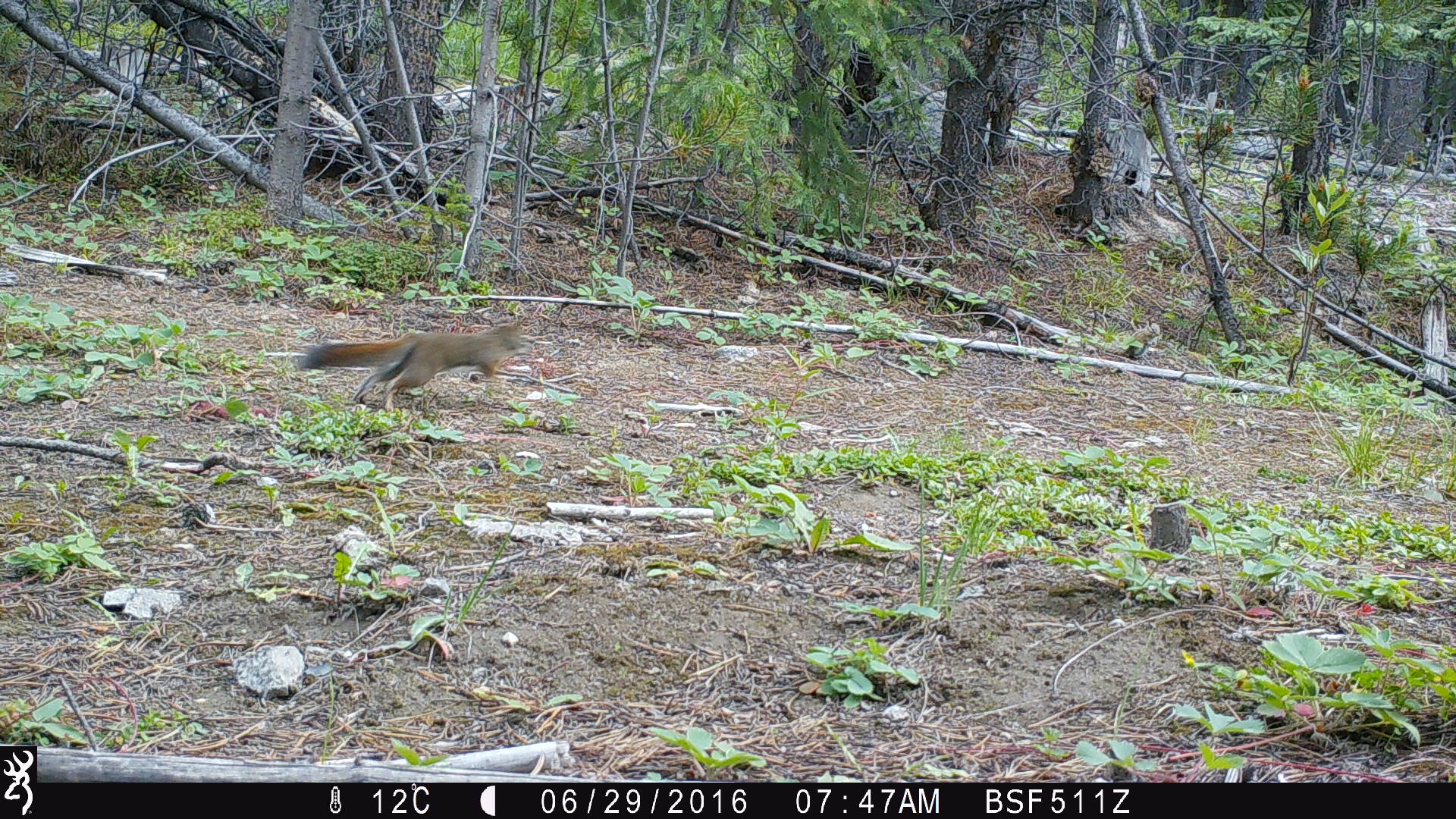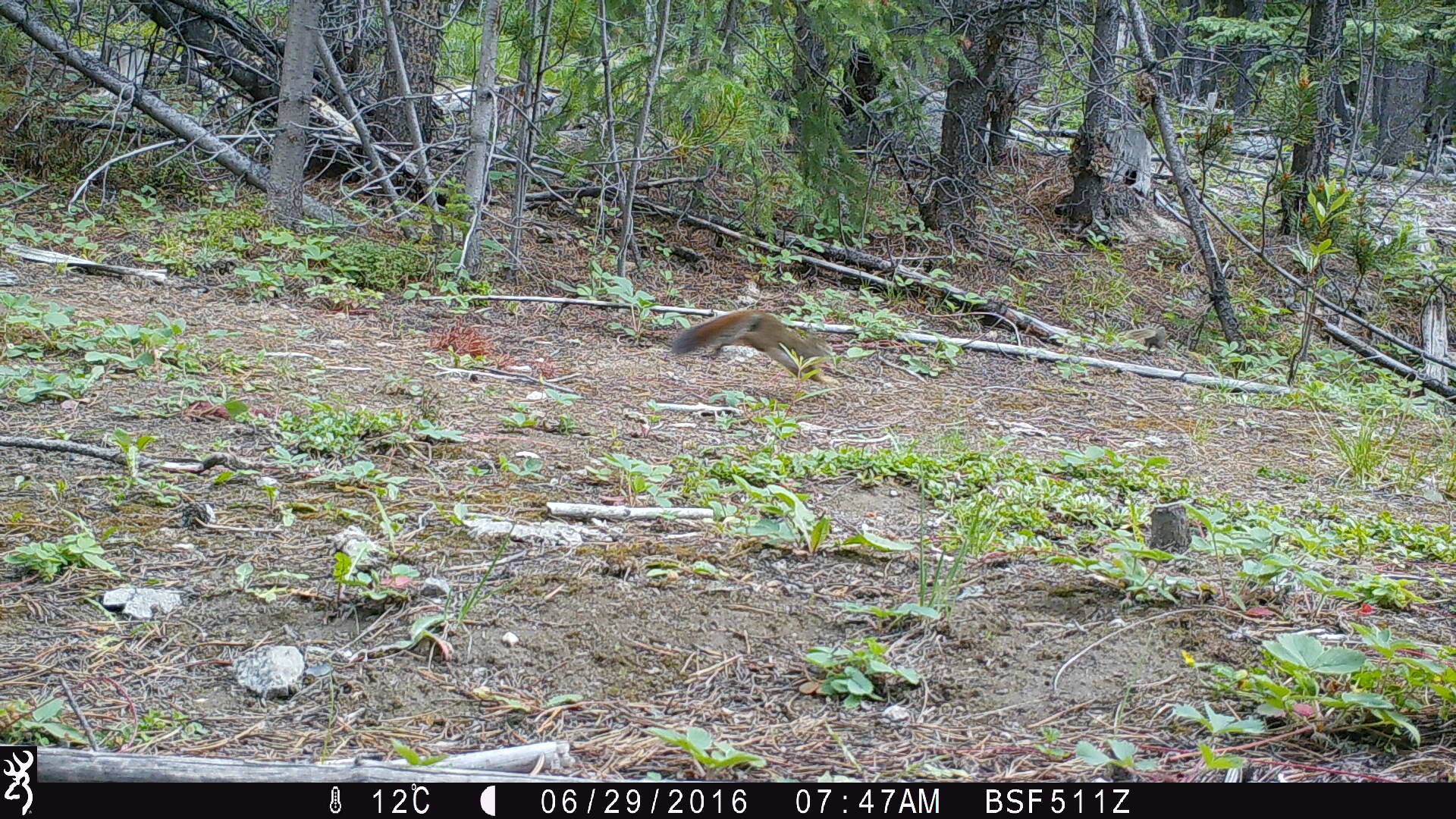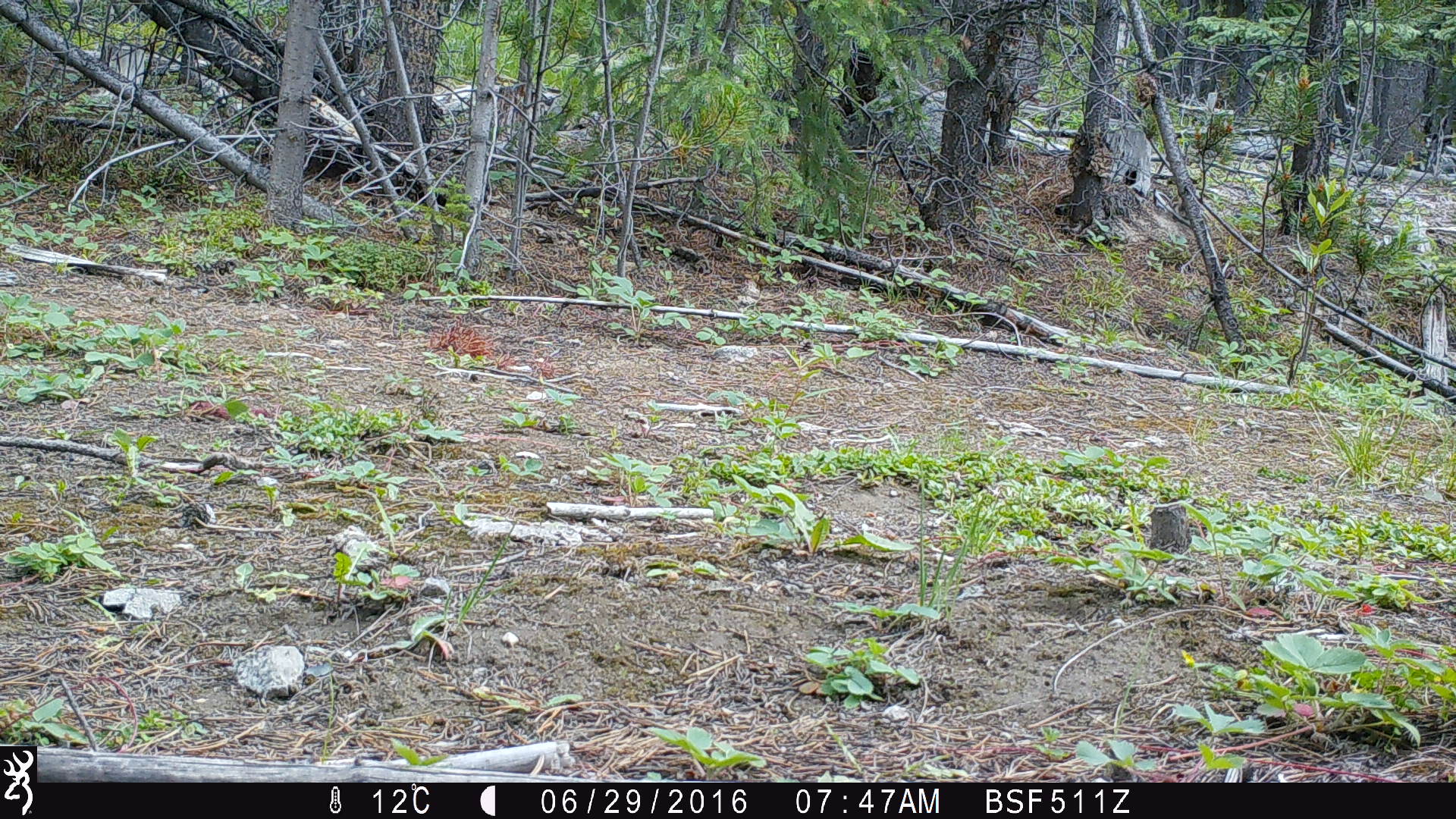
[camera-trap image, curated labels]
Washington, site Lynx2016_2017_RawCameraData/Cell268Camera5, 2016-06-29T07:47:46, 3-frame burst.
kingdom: Animalia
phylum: Chordata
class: Mammalia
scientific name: Mammalia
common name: small mammal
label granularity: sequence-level